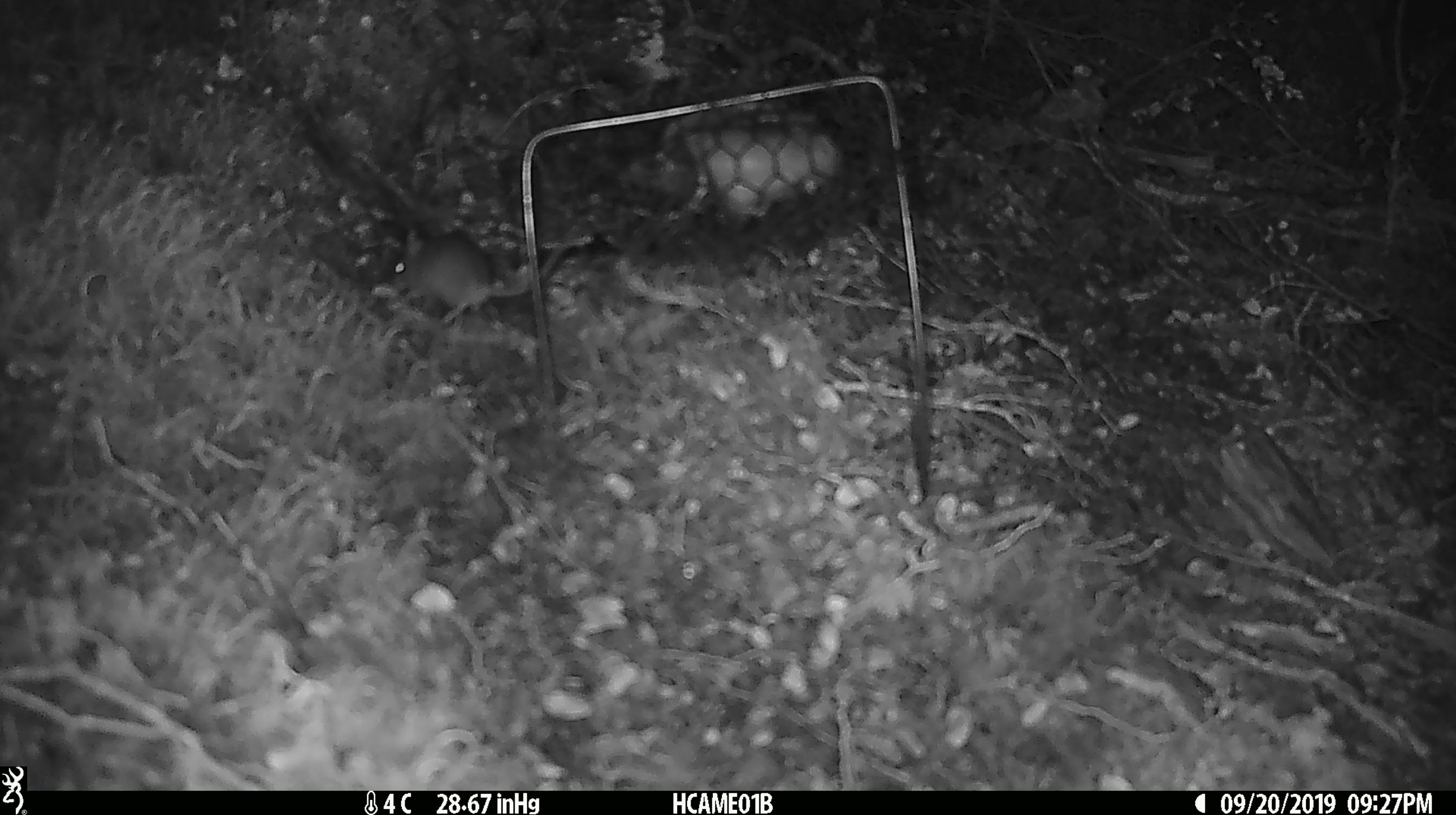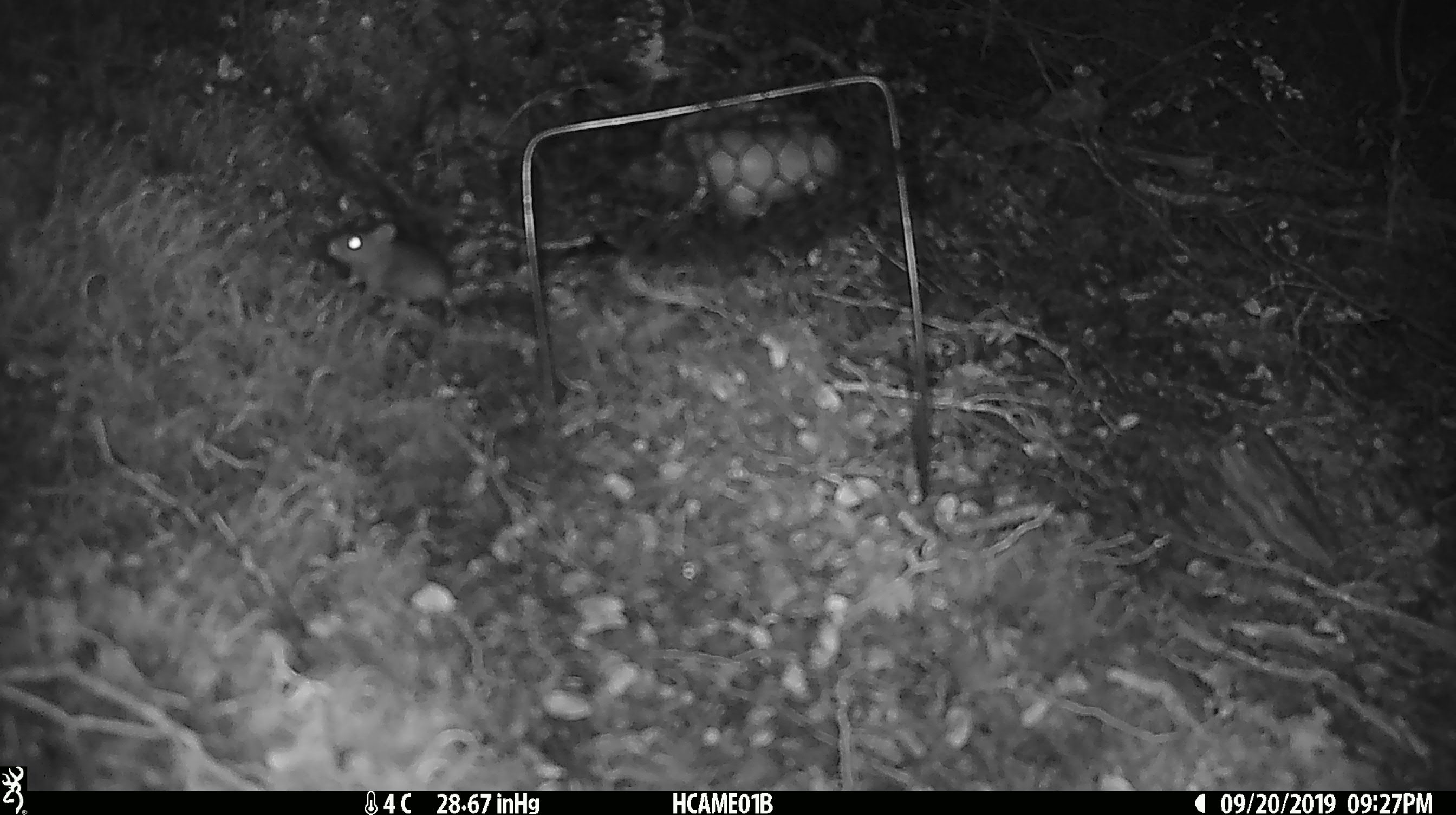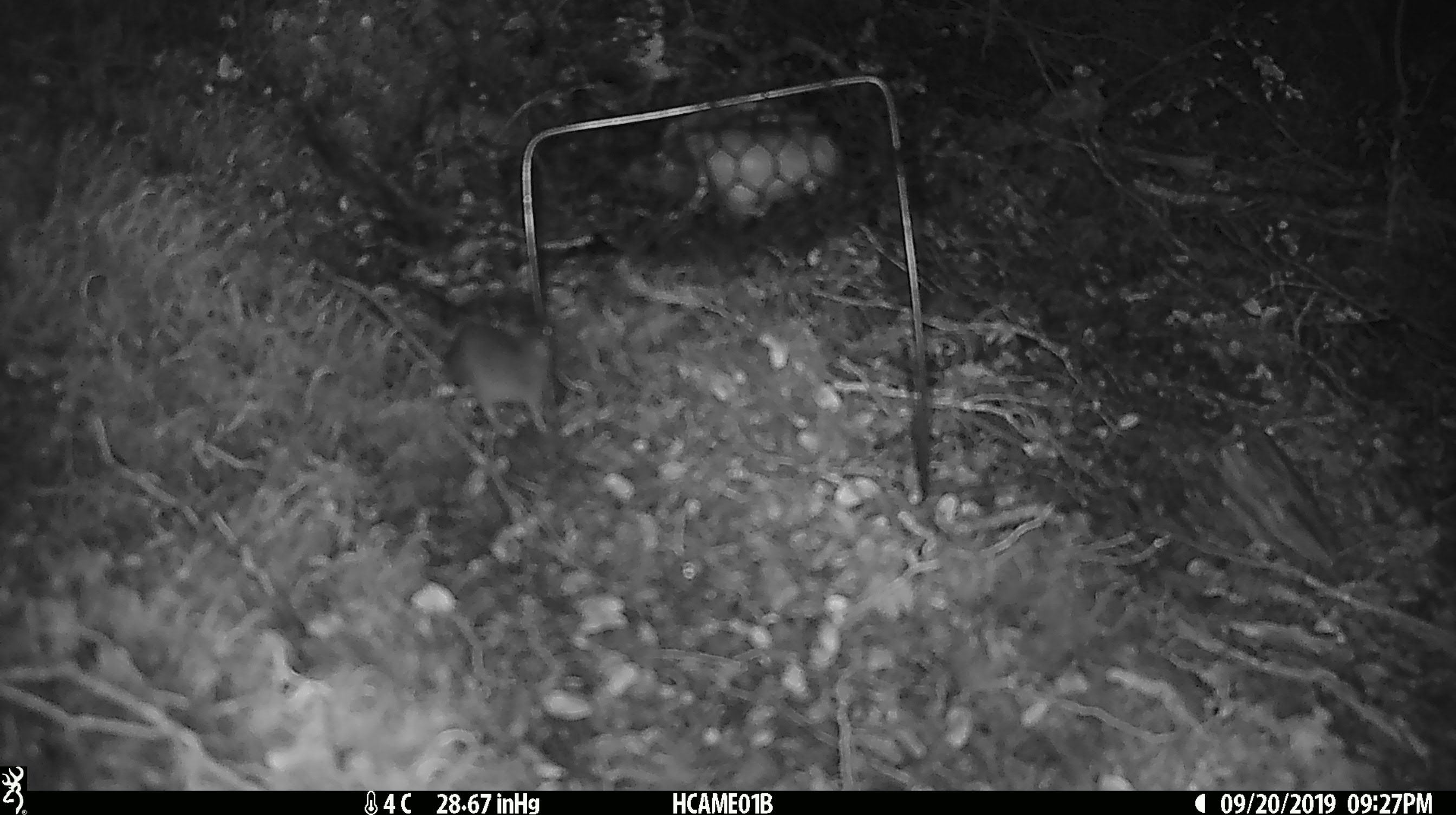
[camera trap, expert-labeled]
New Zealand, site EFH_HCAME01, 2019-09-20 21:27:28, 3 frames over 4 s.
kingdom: Animalia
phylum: Chordata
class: Mammalia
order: Rodentia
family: Muridae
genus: Mus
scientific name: Mus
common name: mouse